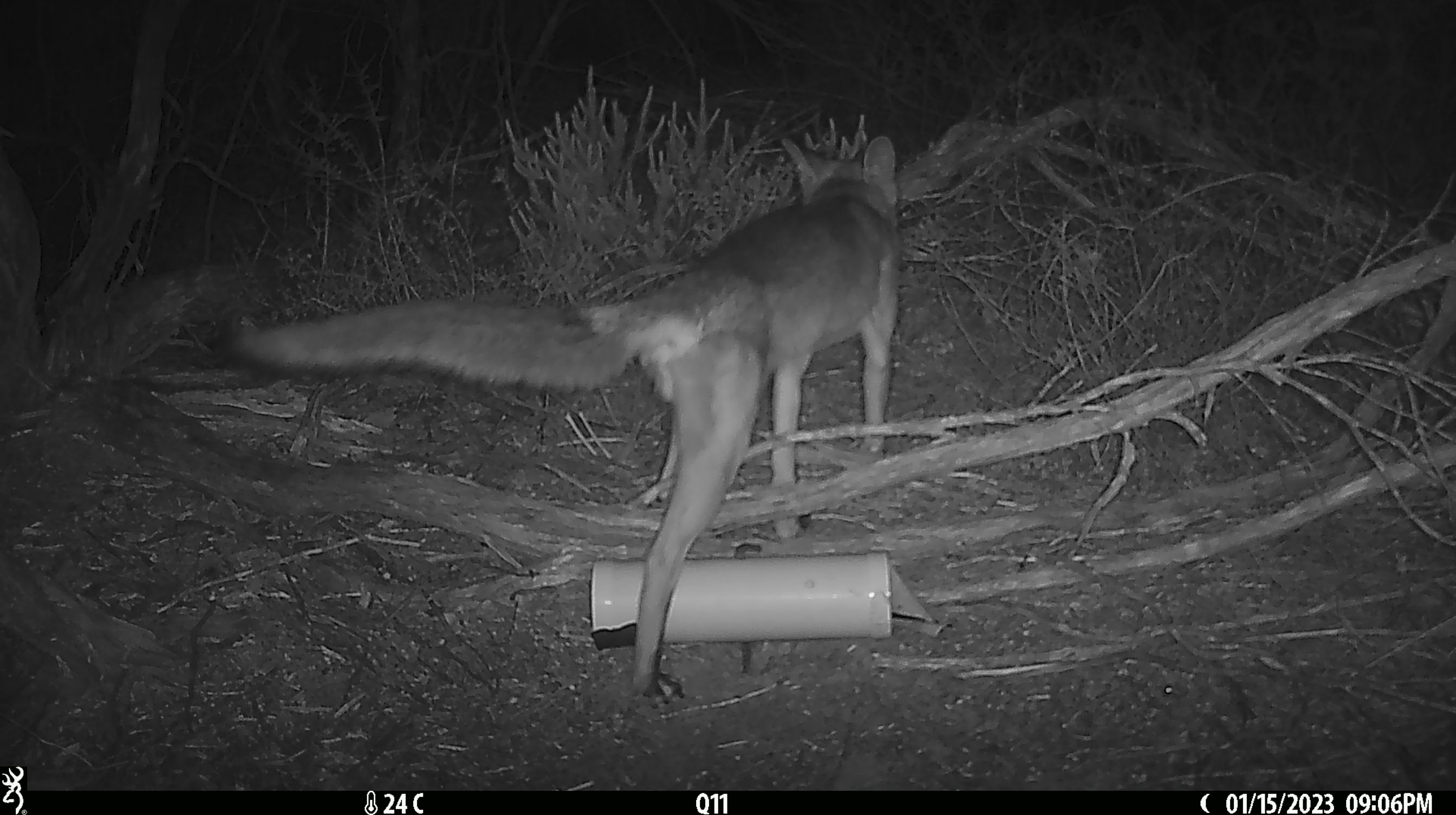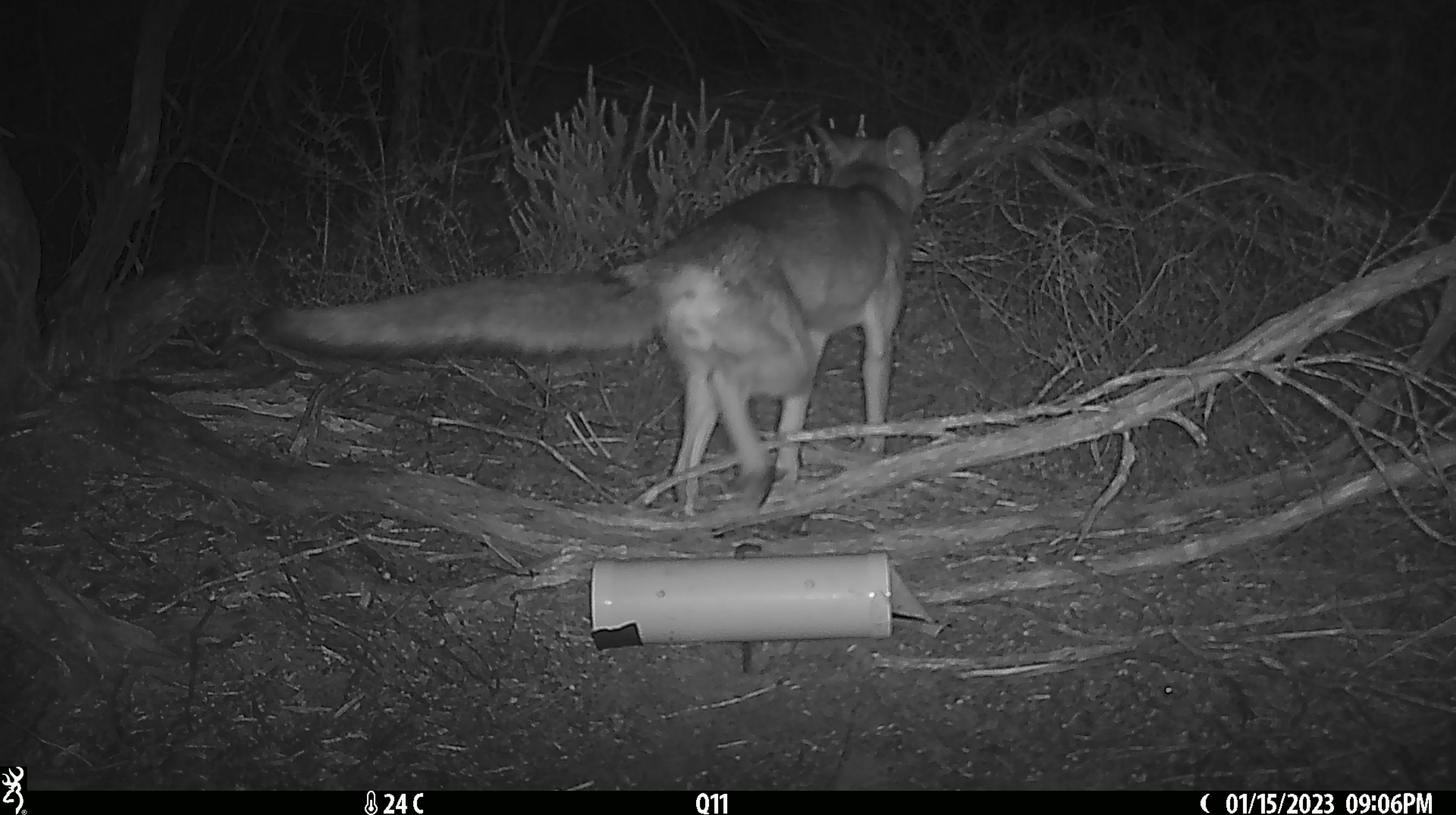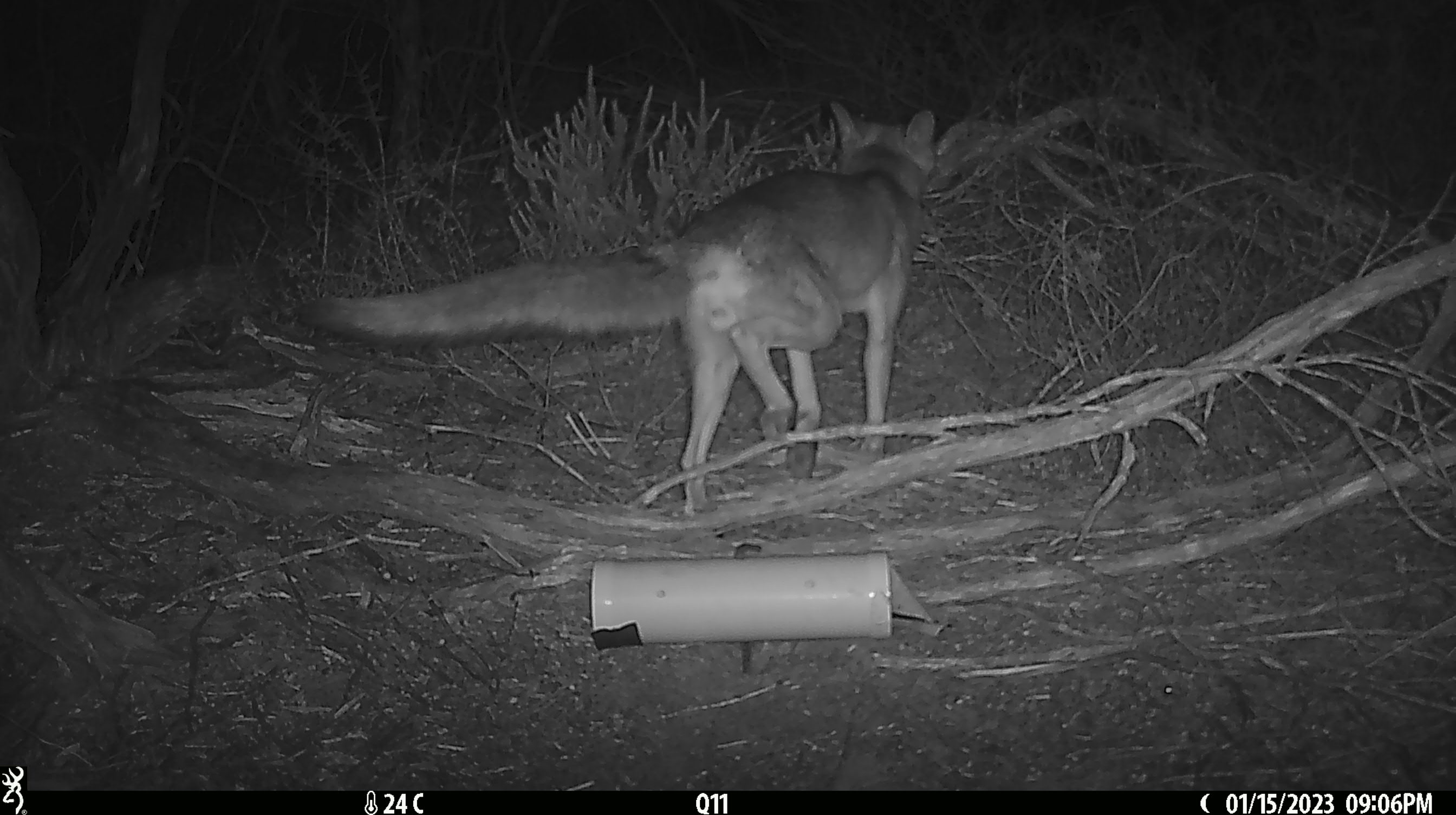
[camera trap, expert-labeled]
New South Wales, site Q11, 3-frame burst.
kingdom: Animalia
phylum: Chordata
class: Mammalia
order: Carnivora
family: Canidae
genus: Vulpes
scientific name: Vulpes vulpes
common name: red fox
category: fox